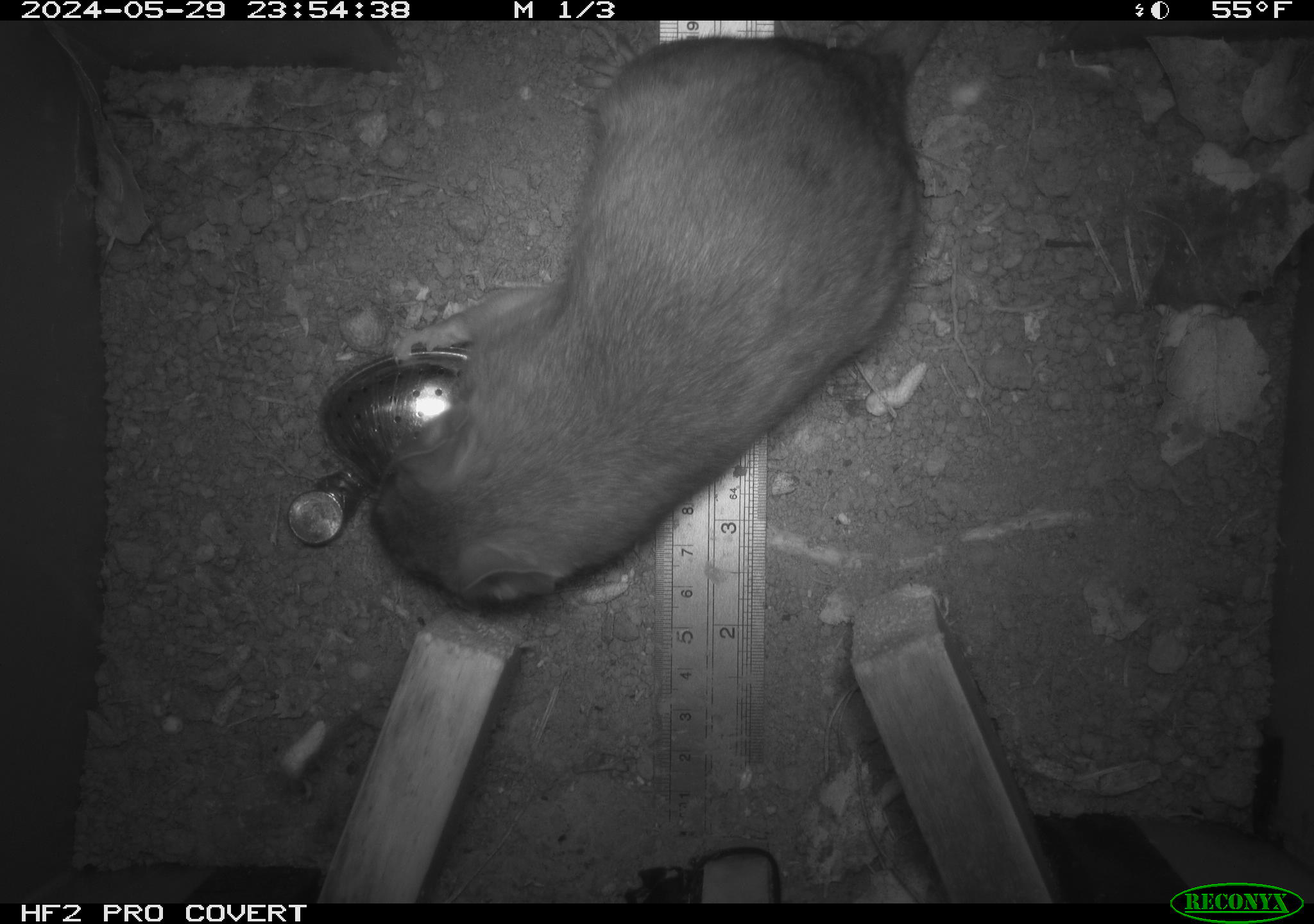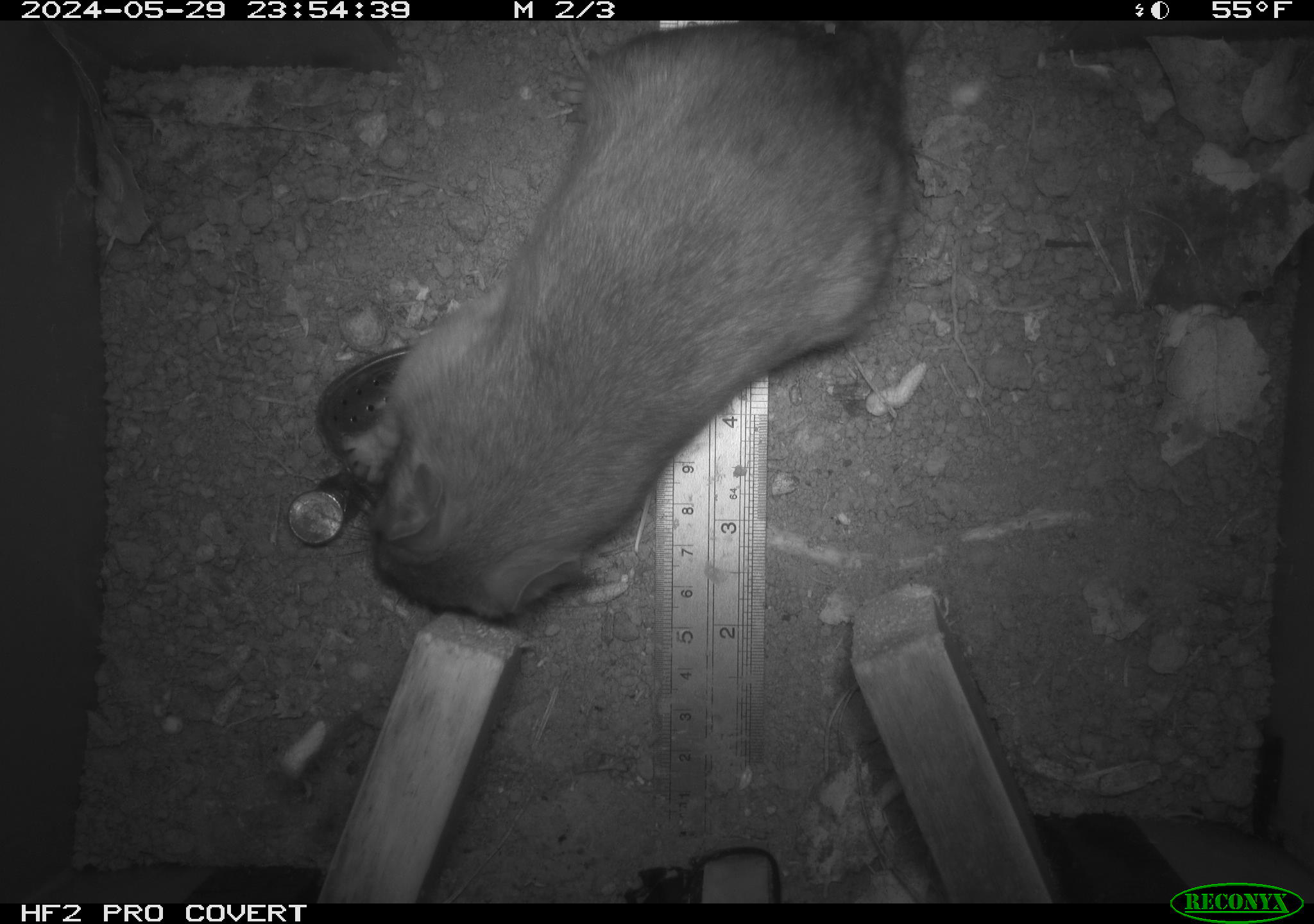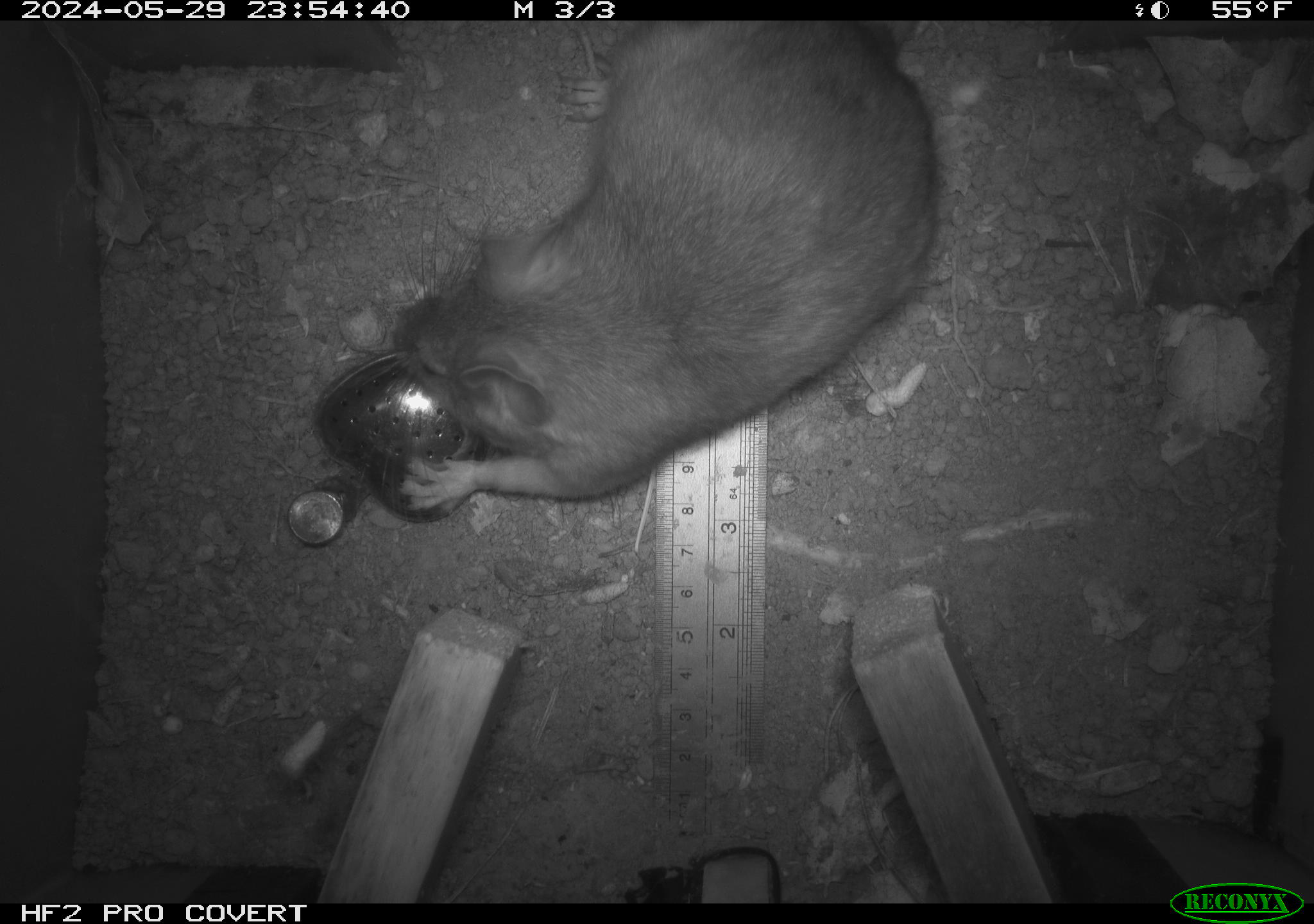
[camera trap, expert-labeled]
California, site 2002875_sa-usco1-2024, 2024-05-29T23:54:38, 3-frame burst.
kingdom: Animalia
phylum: Chordata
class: Mammalia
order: Rodentia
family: Cricetidae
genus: Neotoma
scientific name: Neotoma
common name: pack rat or woodrat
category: neotoma species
Neotoma species (pack rat or woodrat) (Neotoma).